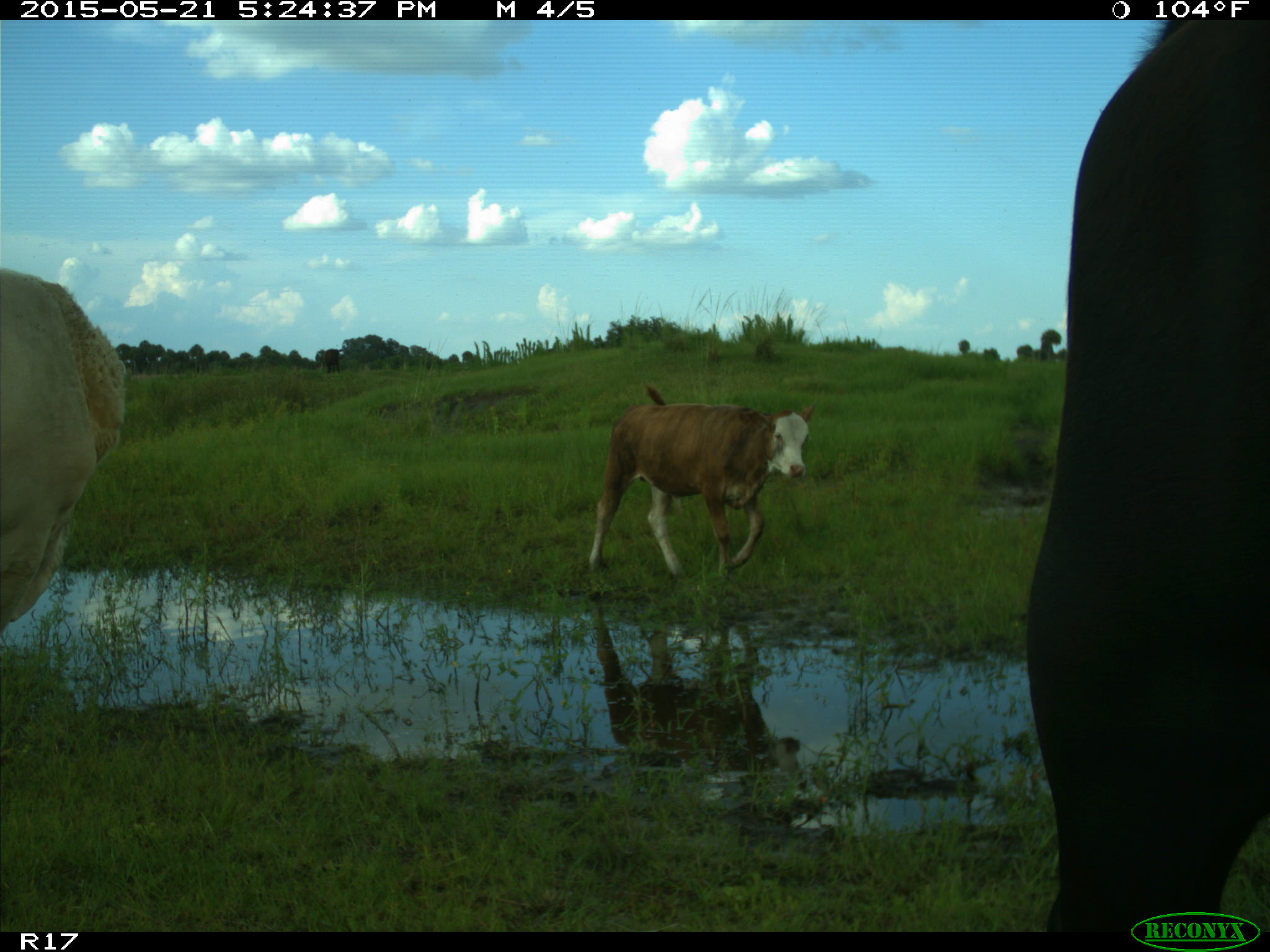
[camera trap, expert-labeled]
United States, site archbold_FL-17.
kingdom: Animalia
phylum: Chordata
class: Mammalia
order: Artiodactyla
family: Bovidae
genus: Bos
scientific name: Bos taurus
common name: domestic cow